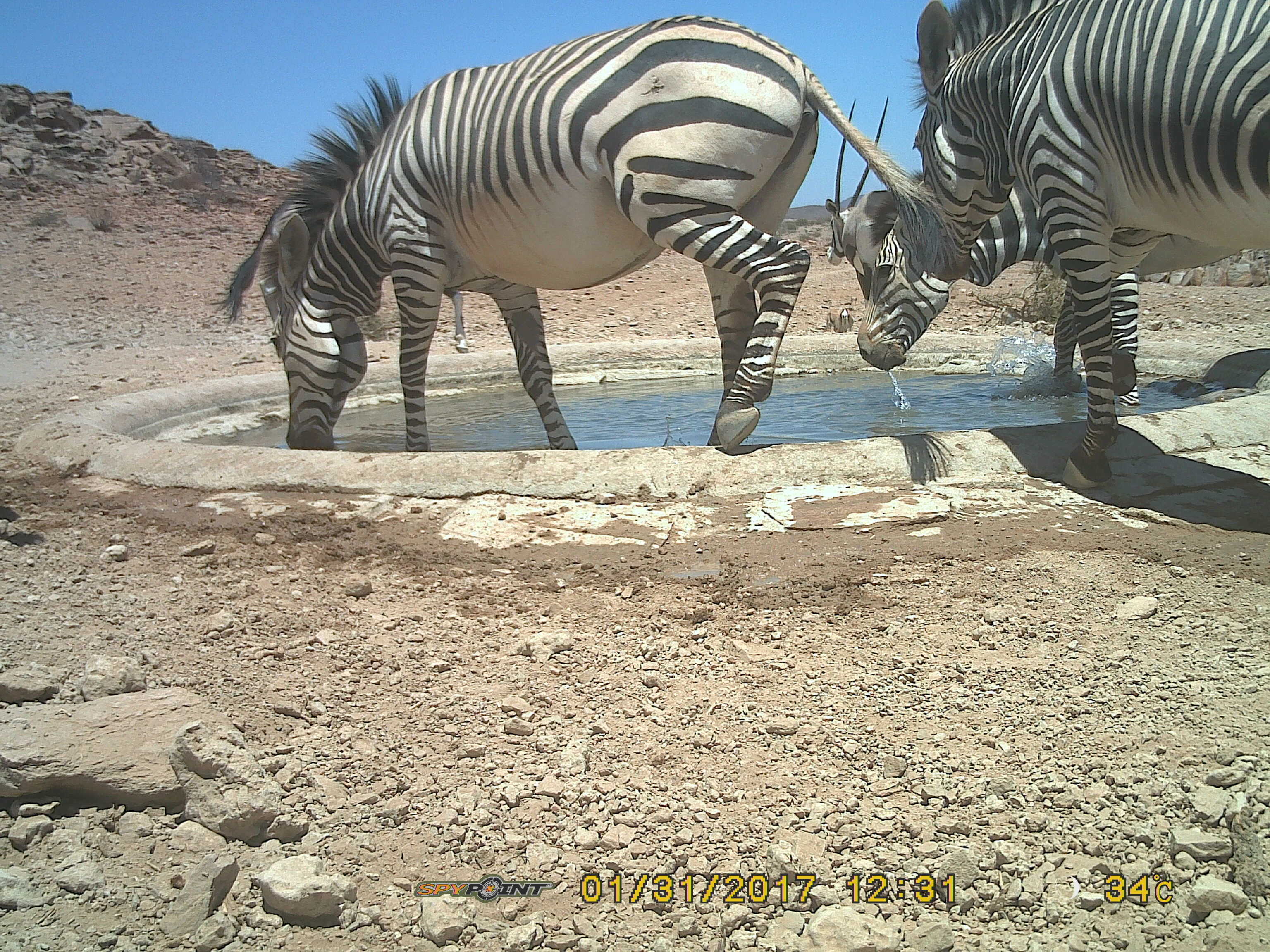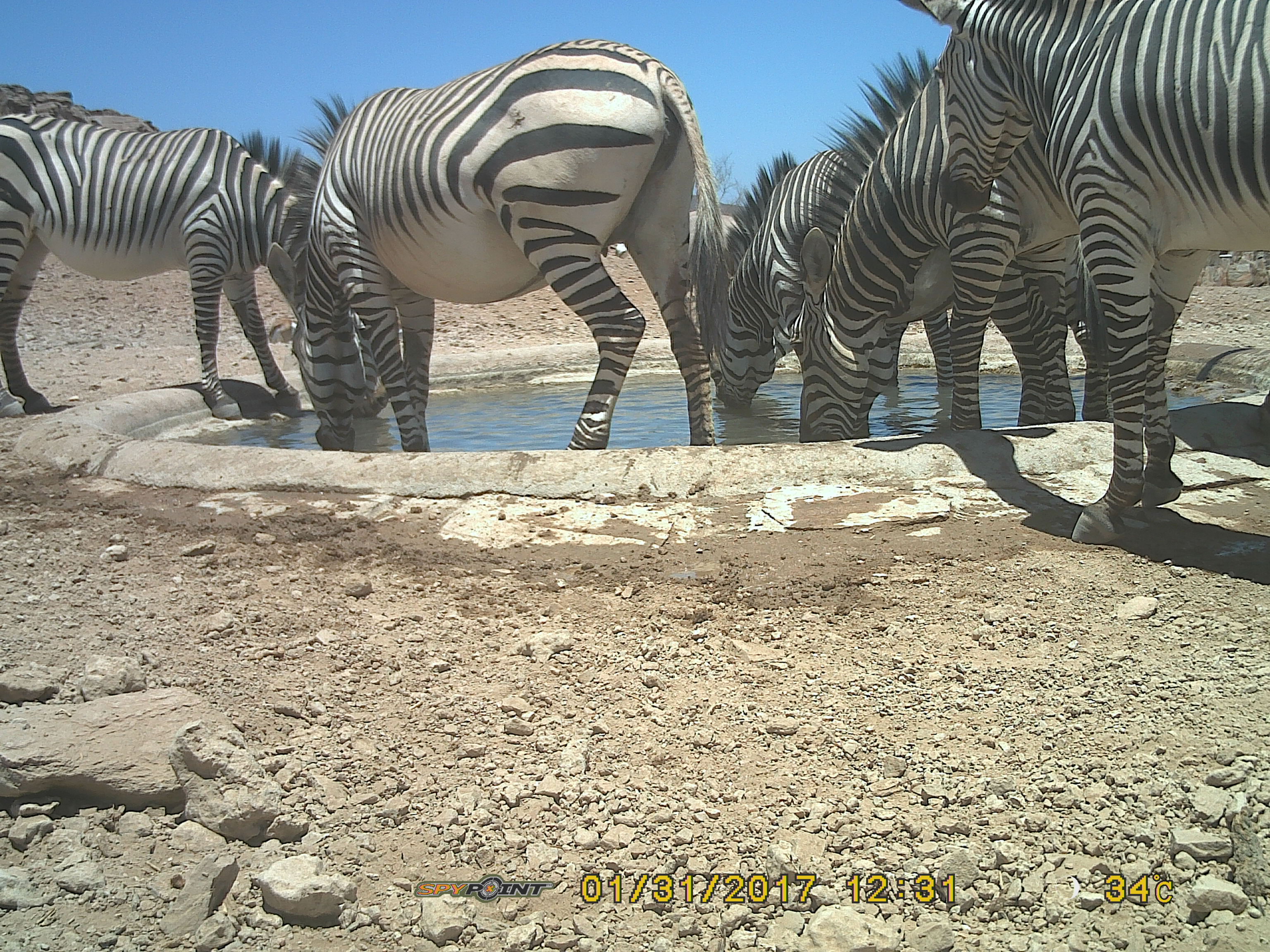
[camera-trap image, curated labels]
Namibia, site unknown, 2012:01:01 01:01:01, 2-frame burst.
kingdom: Animalia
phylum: Chordata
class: Mammalia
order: Perissodactyla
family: Equidae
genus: Equus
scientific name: Equus zebra hartmannae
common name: hartmann's mountain zebra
Equus zebra hartmannae (hartmann's mountain zebra).